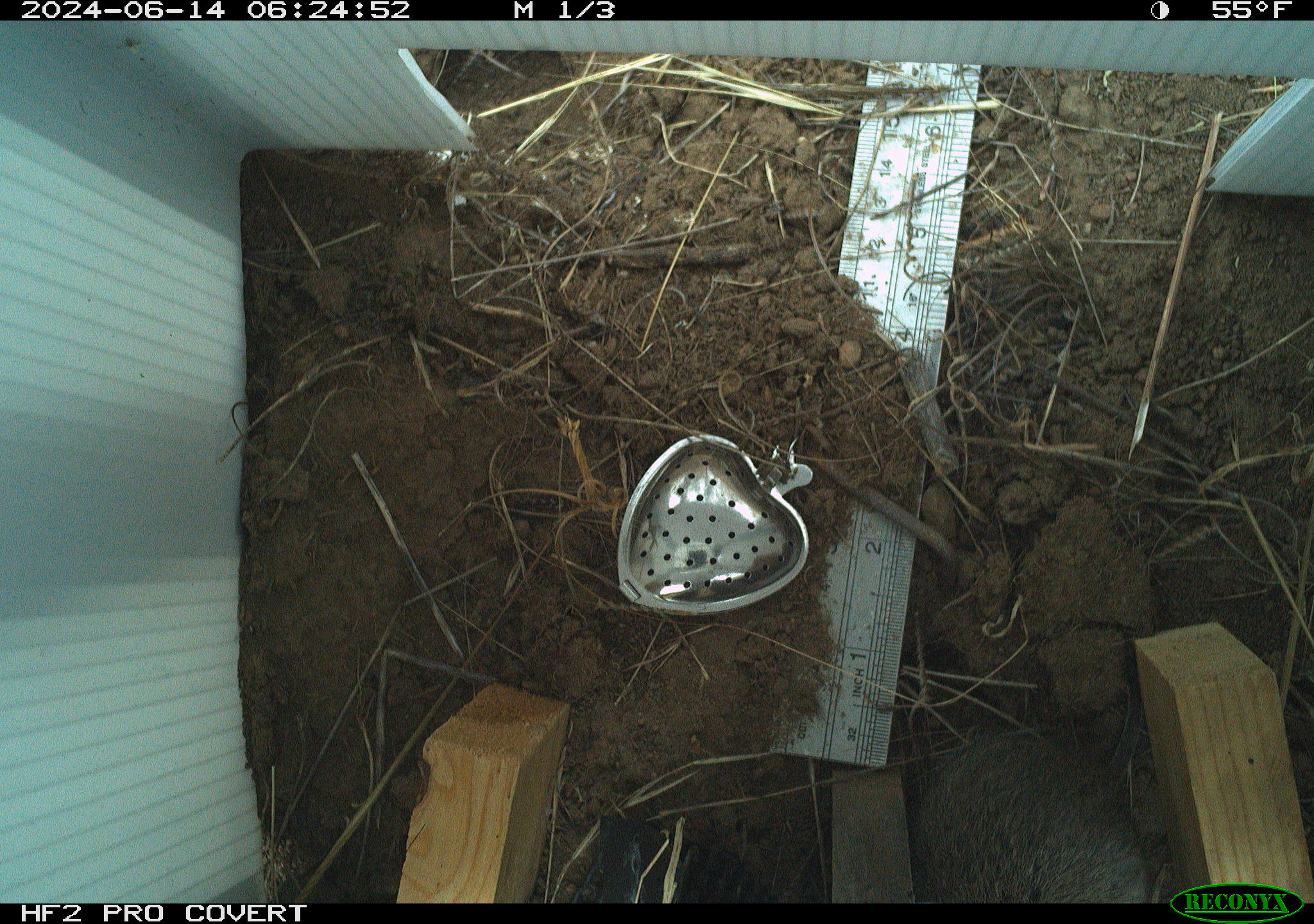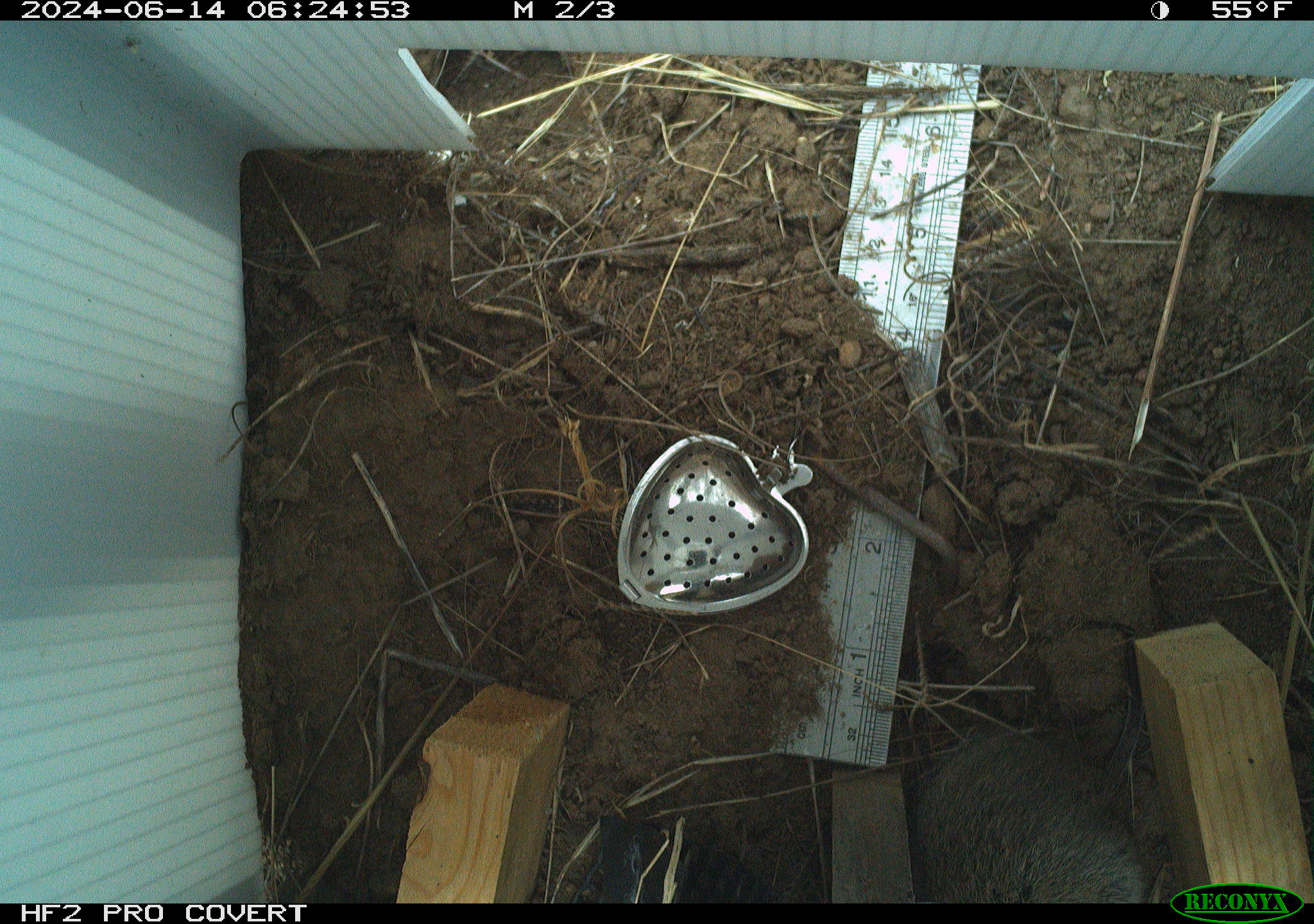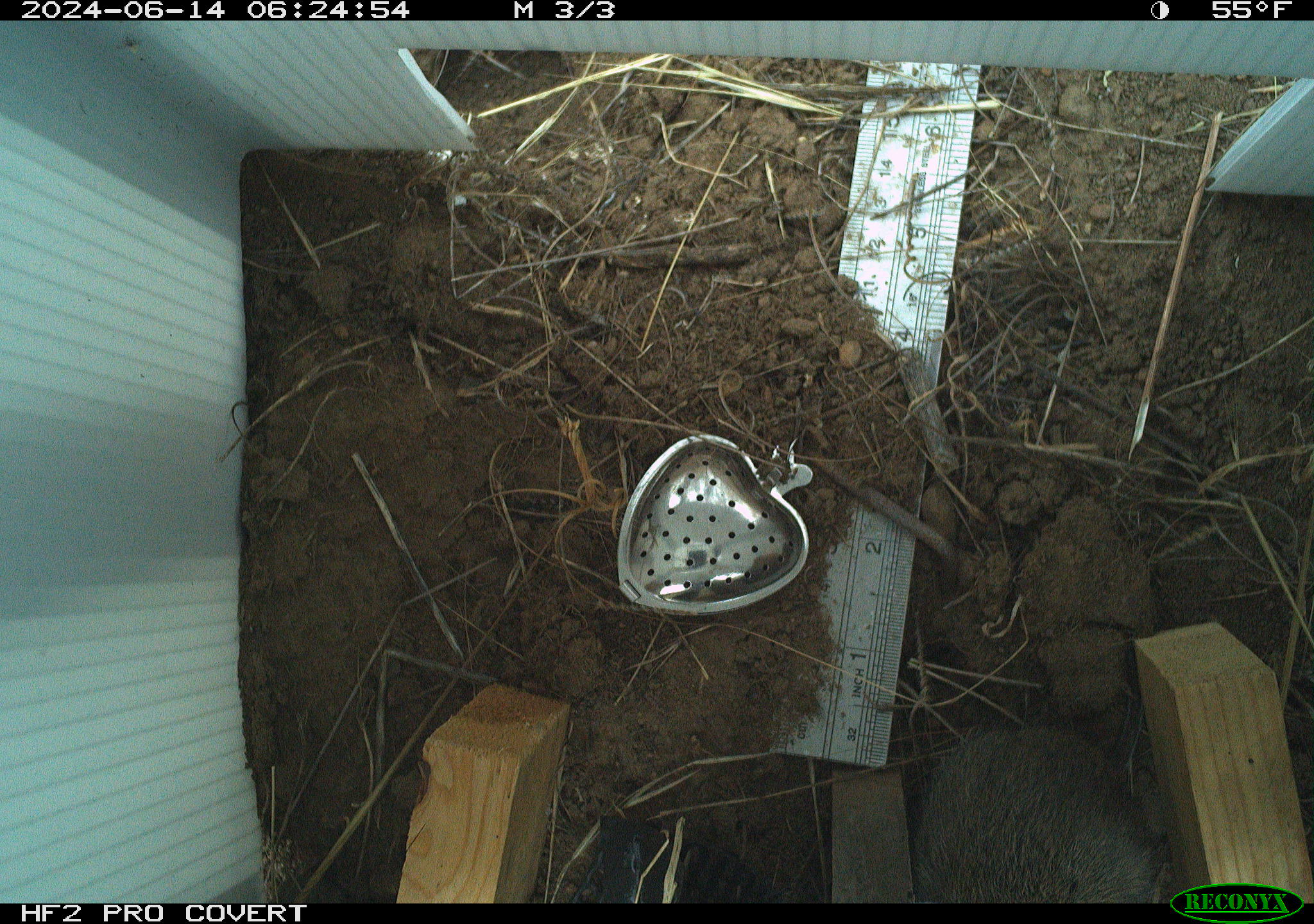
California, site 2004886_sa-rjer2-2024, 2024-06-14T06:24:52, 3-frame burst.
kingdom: Animalia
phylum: Chordata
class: Mammalia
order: Rodentia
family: Cricetidae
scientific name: Arvicolinae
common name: voles, lemmings, and muskrats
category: arvicolinae subfamily